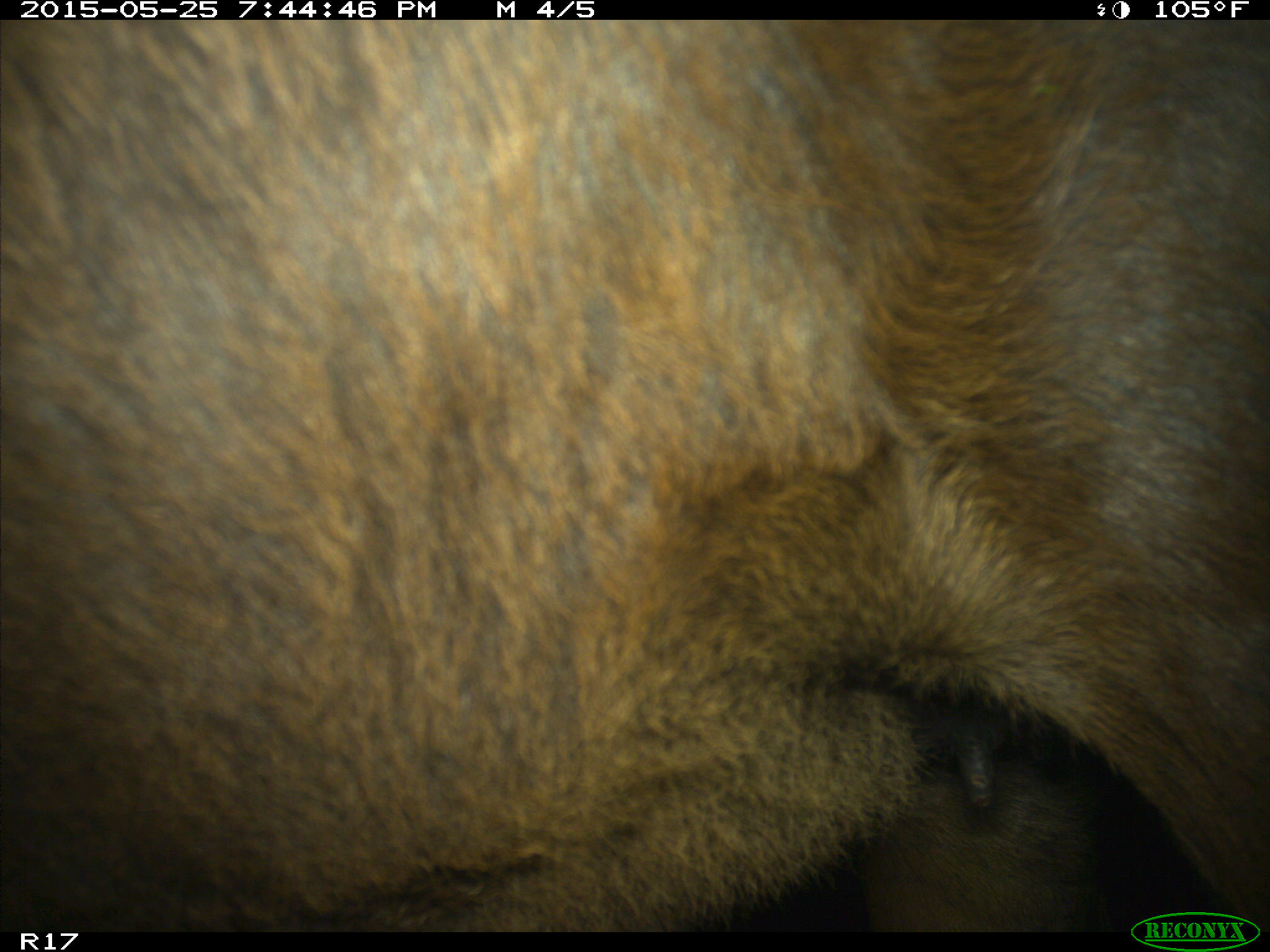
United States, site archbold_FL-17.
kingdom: Animalia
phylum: Chordata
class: Mammalia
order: Artiodactyla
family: Bovidae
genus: Bos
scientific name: Bos taurus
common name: domestic cow